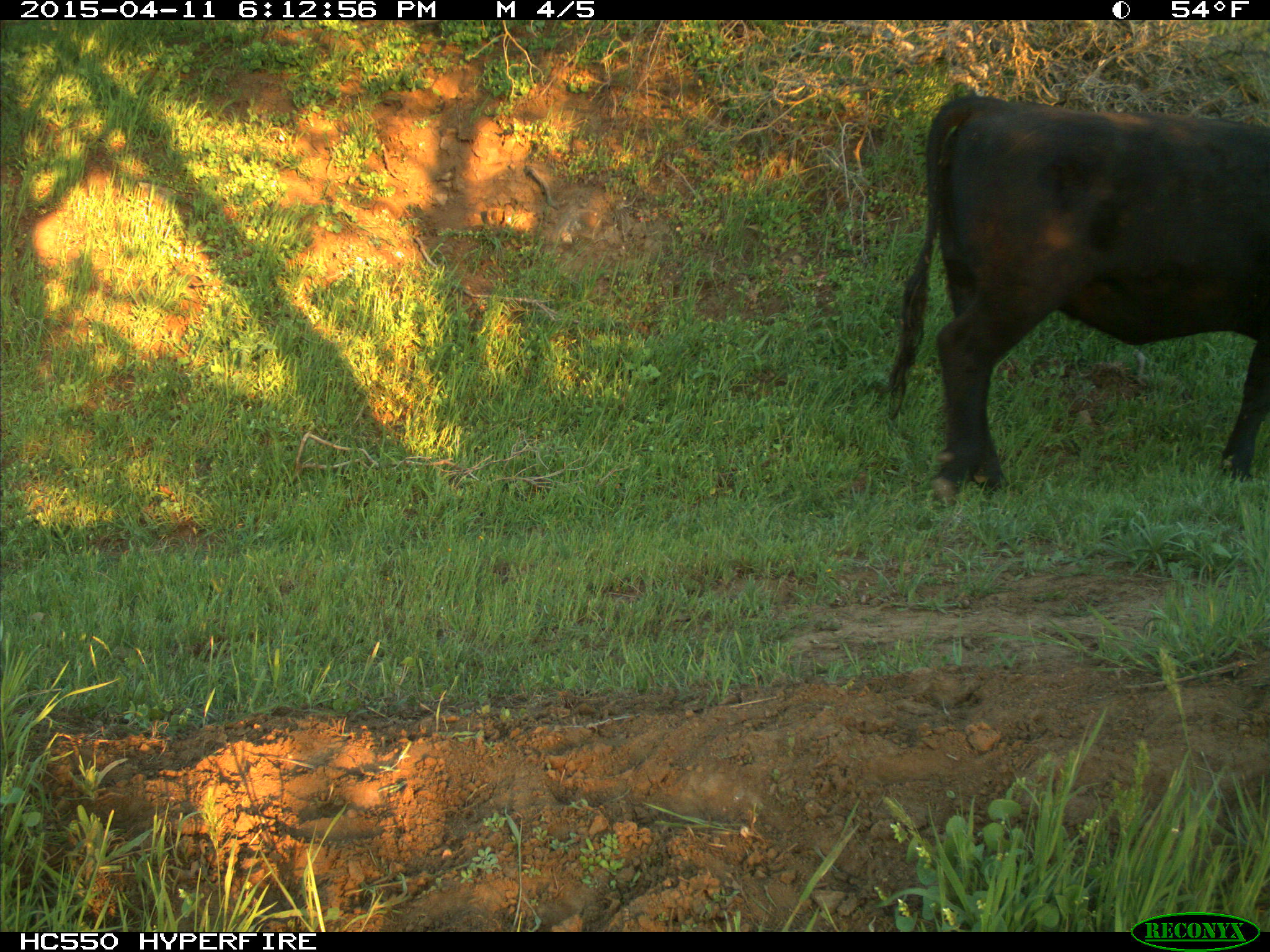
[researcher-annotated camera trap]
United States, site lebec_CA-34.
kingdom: Animalia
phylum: Chordata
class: Mammalia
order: Artiodactyla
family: Bovidae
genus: Bos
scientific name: Bos taurus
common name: domestic cow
Bos taurus (domestic cow).